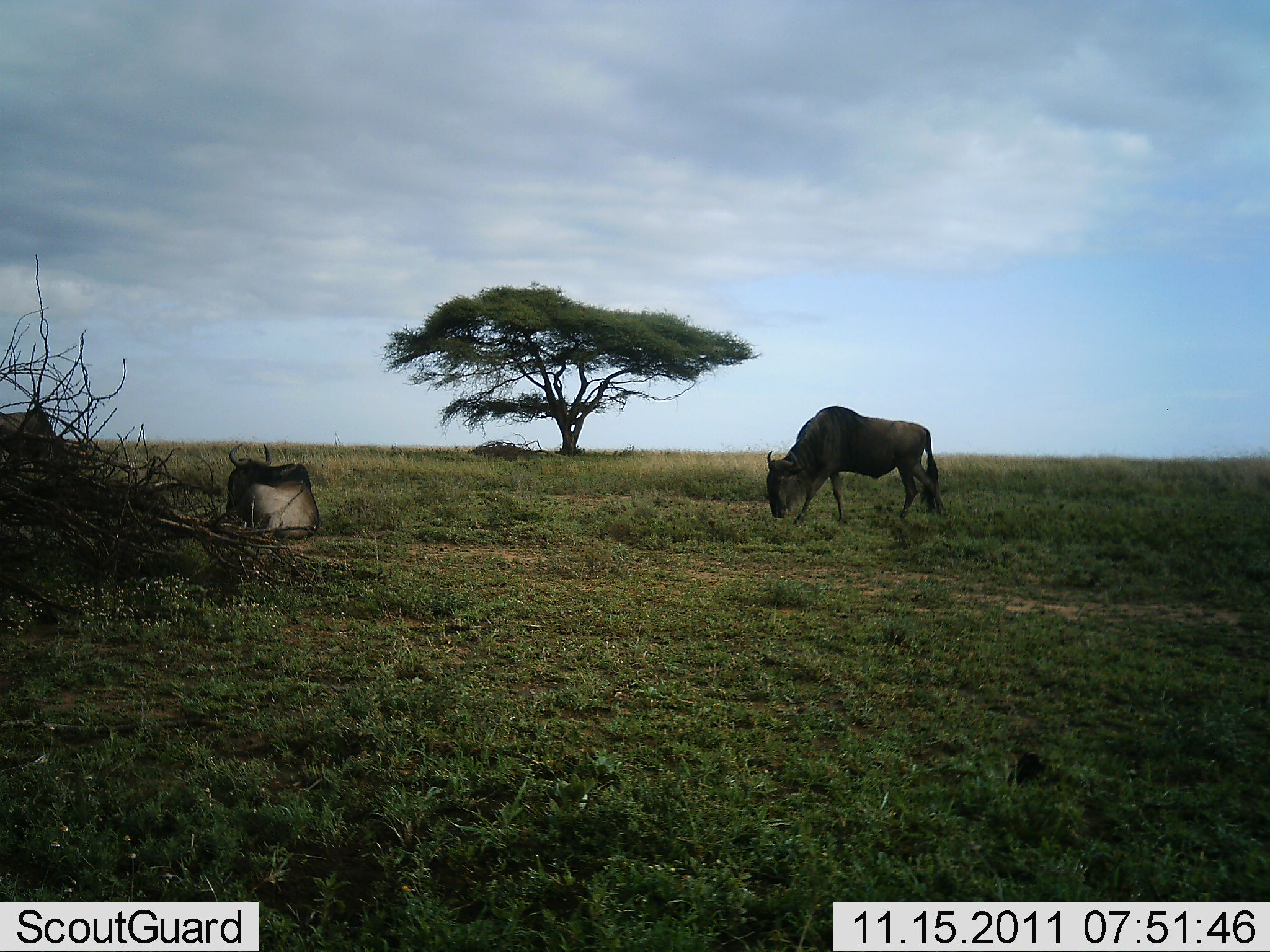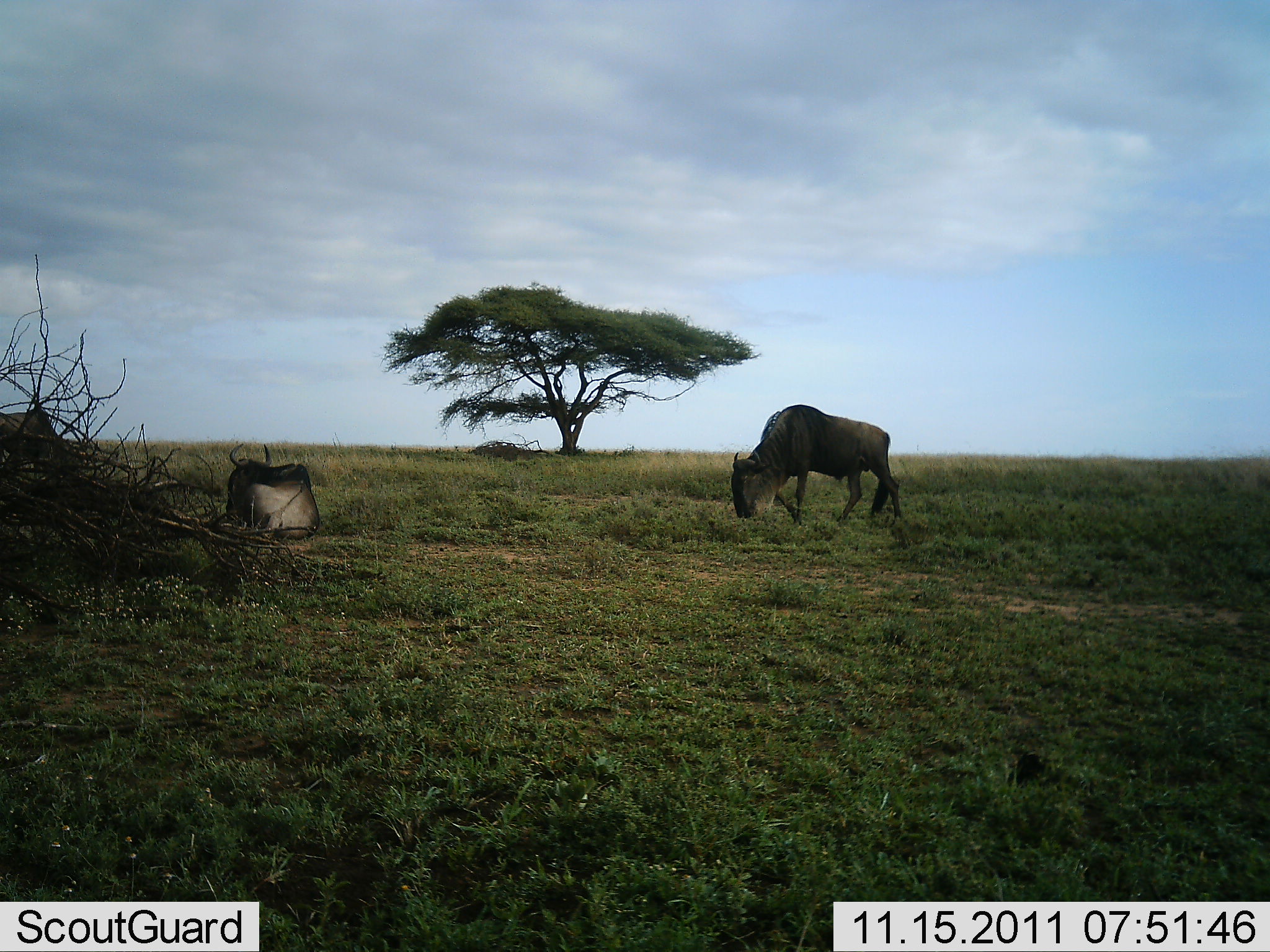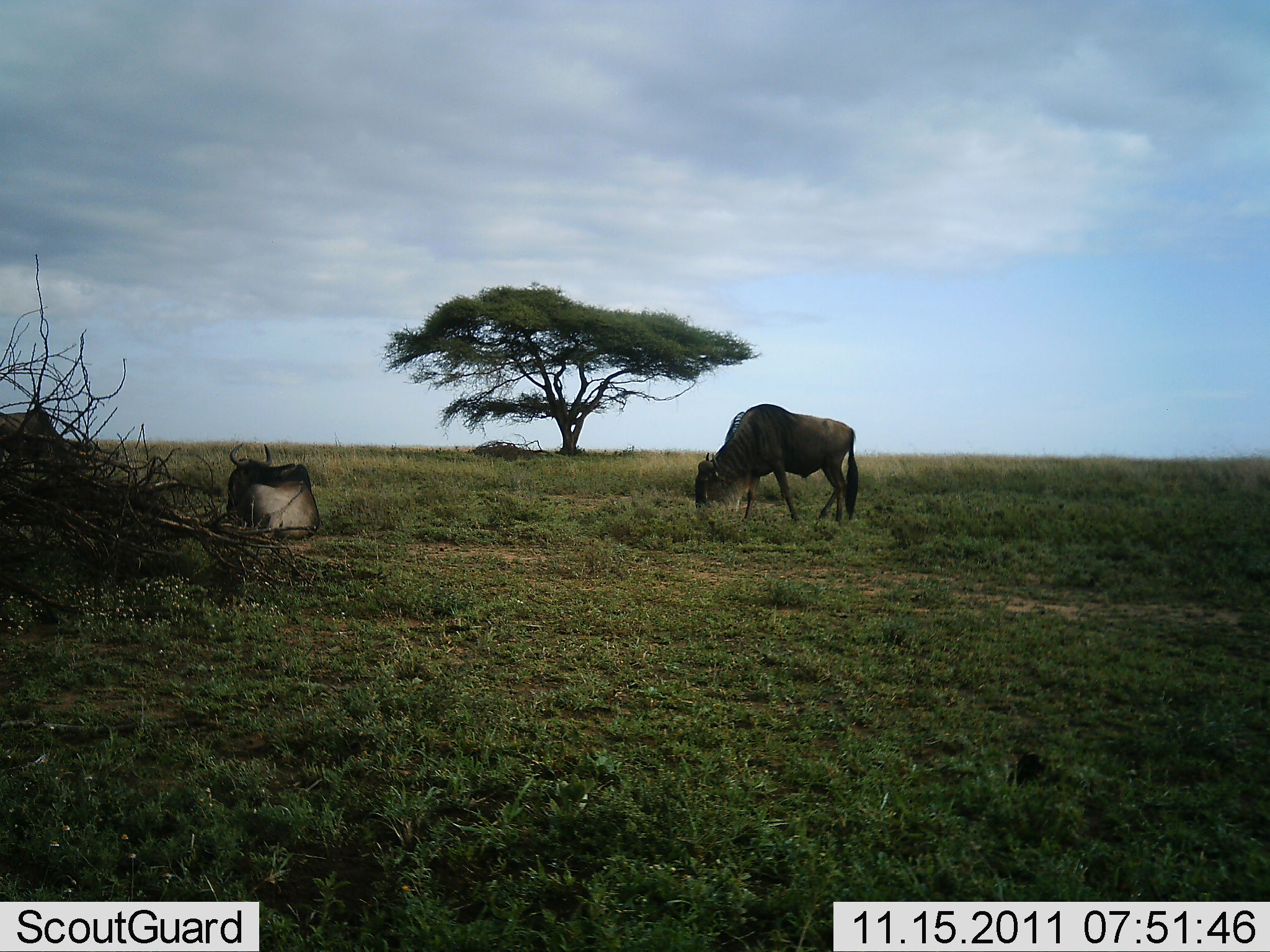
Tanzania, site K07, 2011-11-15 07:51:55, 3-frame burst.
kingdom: Animalia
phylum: Chordata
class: Mammalia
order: Artiodactyla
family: Bovidae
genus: Connochaetes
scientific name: Connochaetes taurinus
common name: blue wildebeest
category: wildebeest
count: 2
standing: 23%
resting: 85%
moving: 54%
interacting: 0%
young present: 0%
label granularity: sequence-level